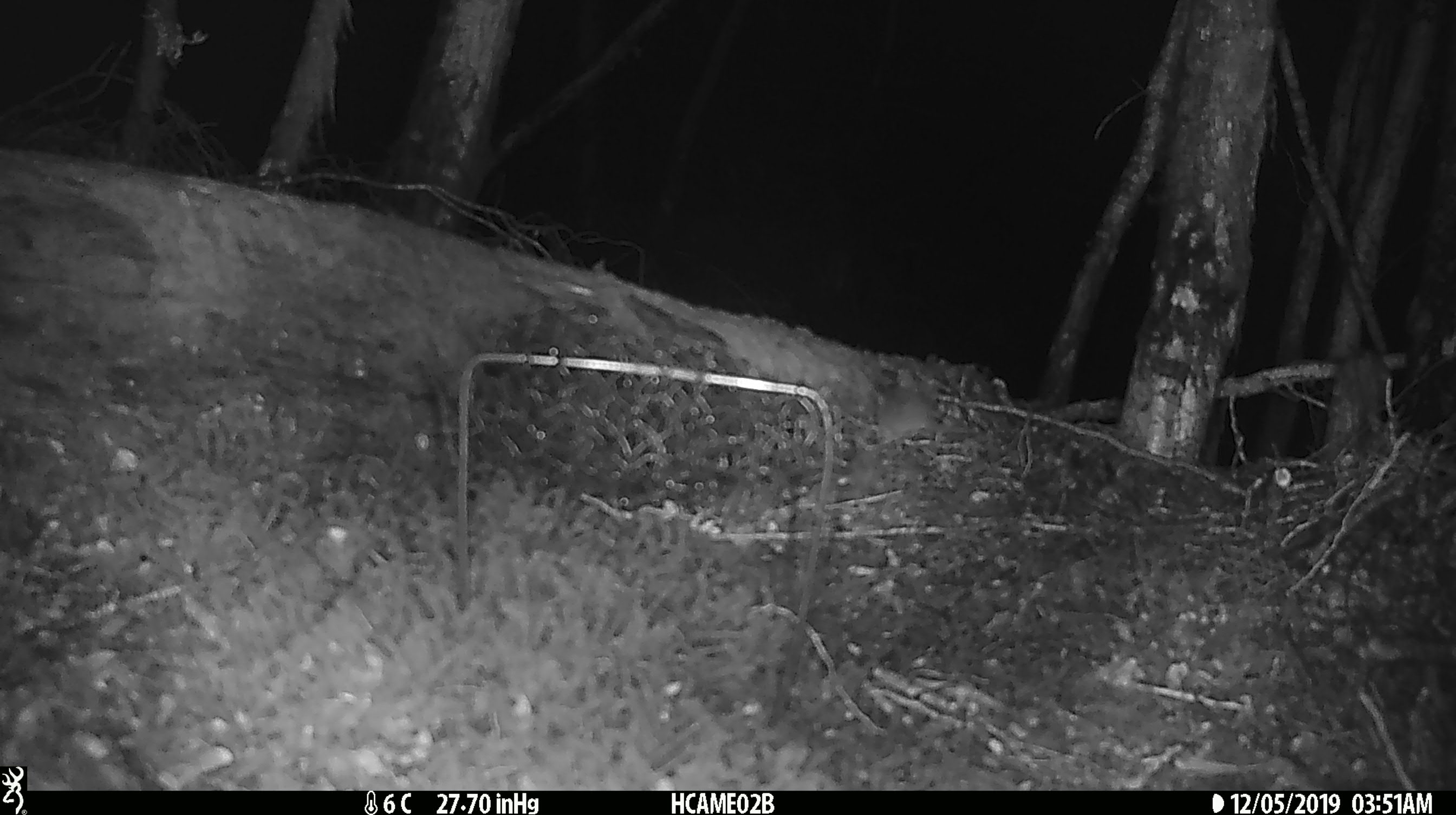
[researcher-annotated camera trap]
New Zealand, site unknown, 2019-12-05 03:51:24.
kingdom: Animalia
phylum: Chordata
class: Mammalia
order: Rodentia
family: Muridae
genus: Mus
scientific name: Mus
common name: mouse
Mouse (Mus).